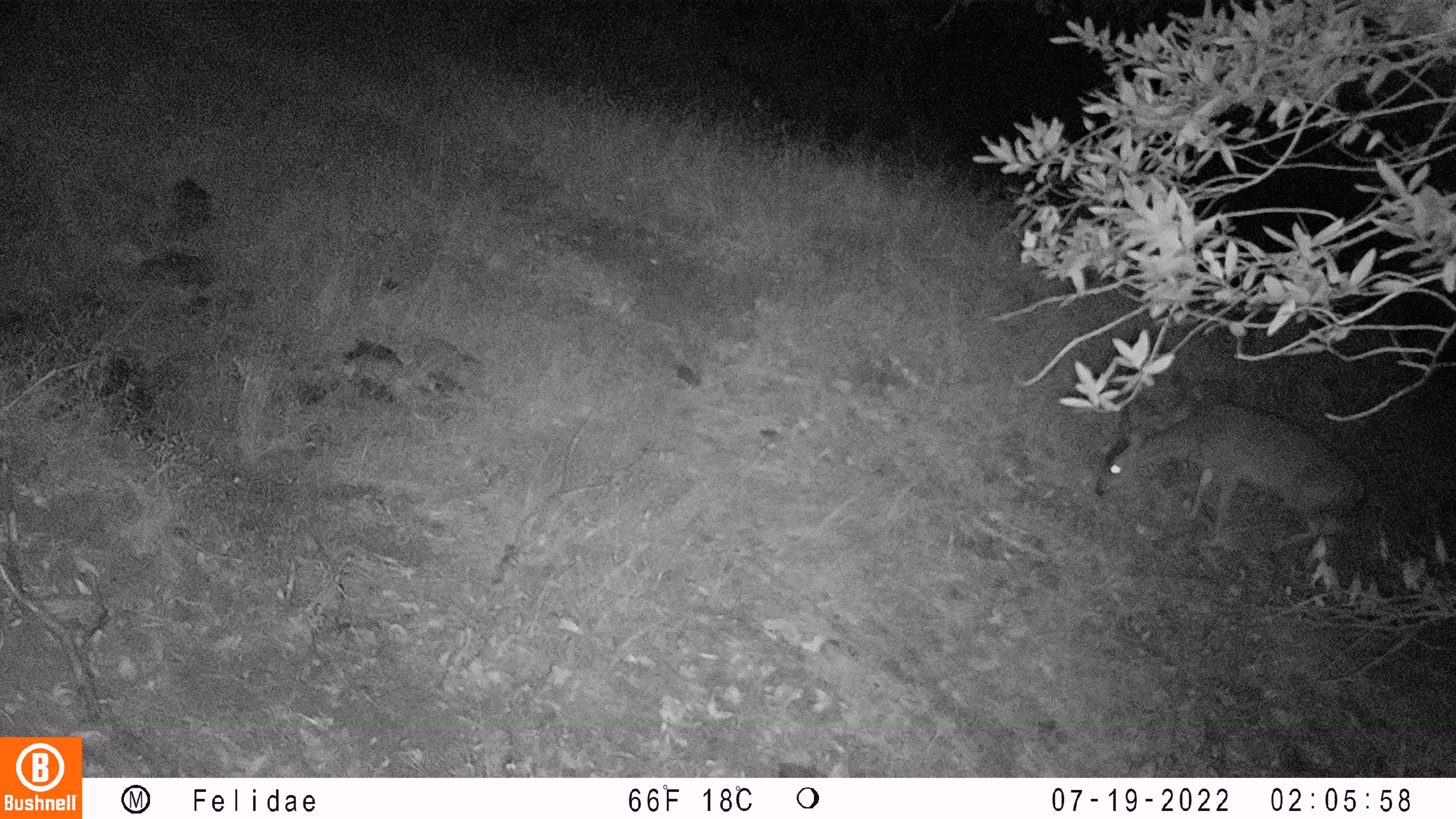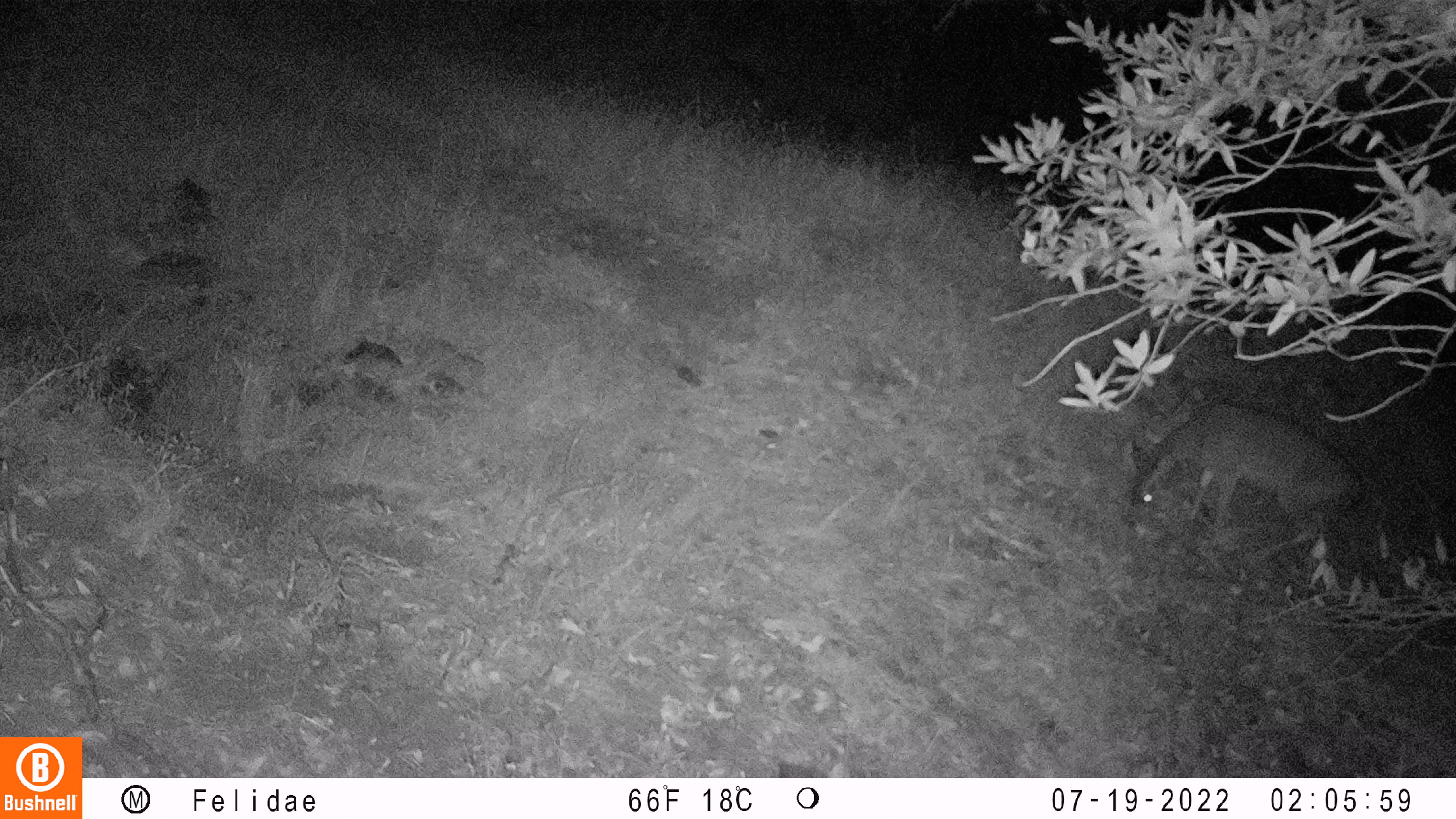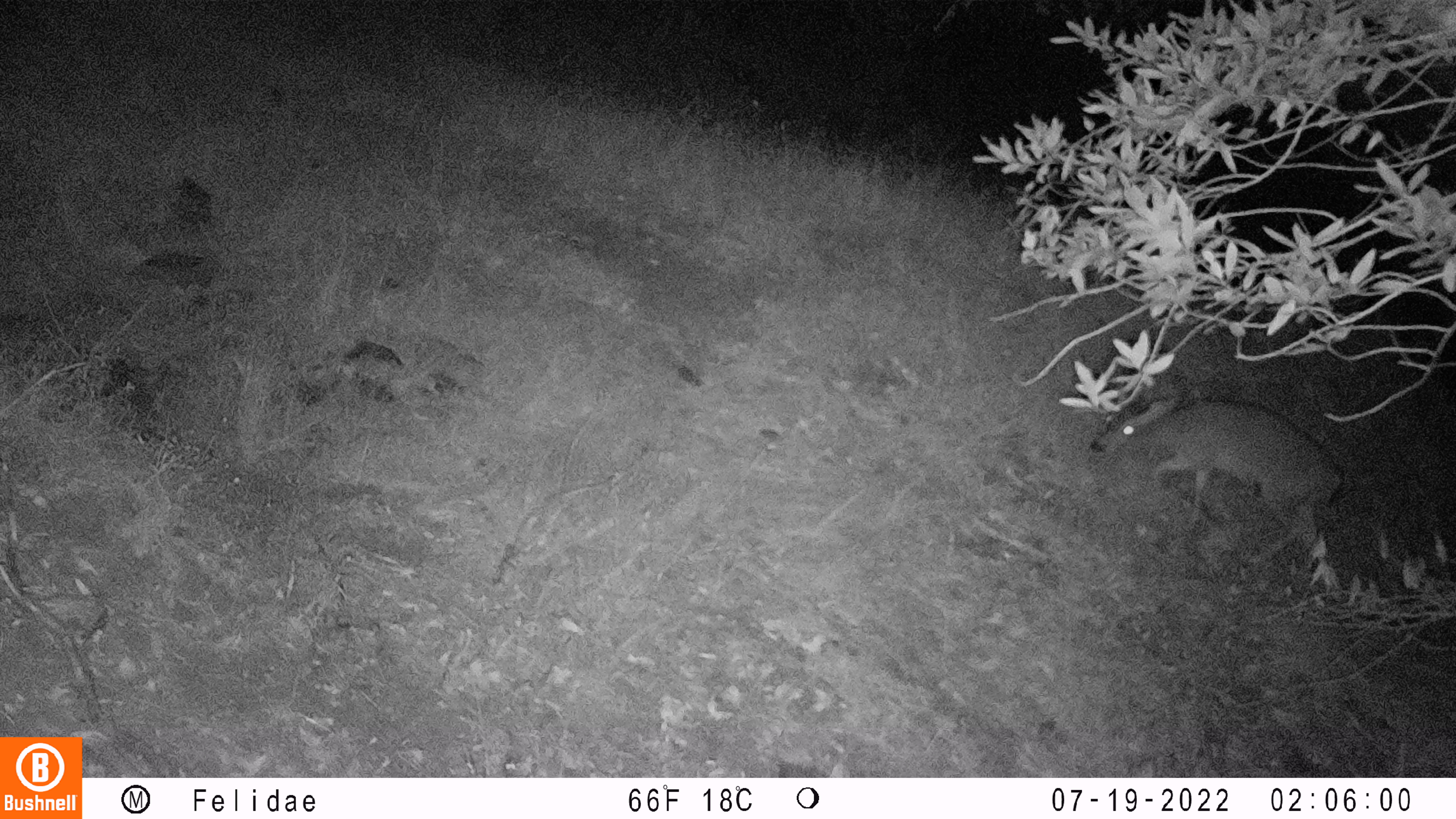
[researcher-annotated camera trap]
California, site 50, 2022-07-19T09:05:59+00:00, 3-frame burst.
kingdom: Animalia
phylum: Chordata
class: Mammalia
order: Artiodactyla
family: Cervidae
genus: Odocoileus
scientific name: Odocoileus hemionus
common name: mule deer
Mule deer (Odocoileus hemionus).